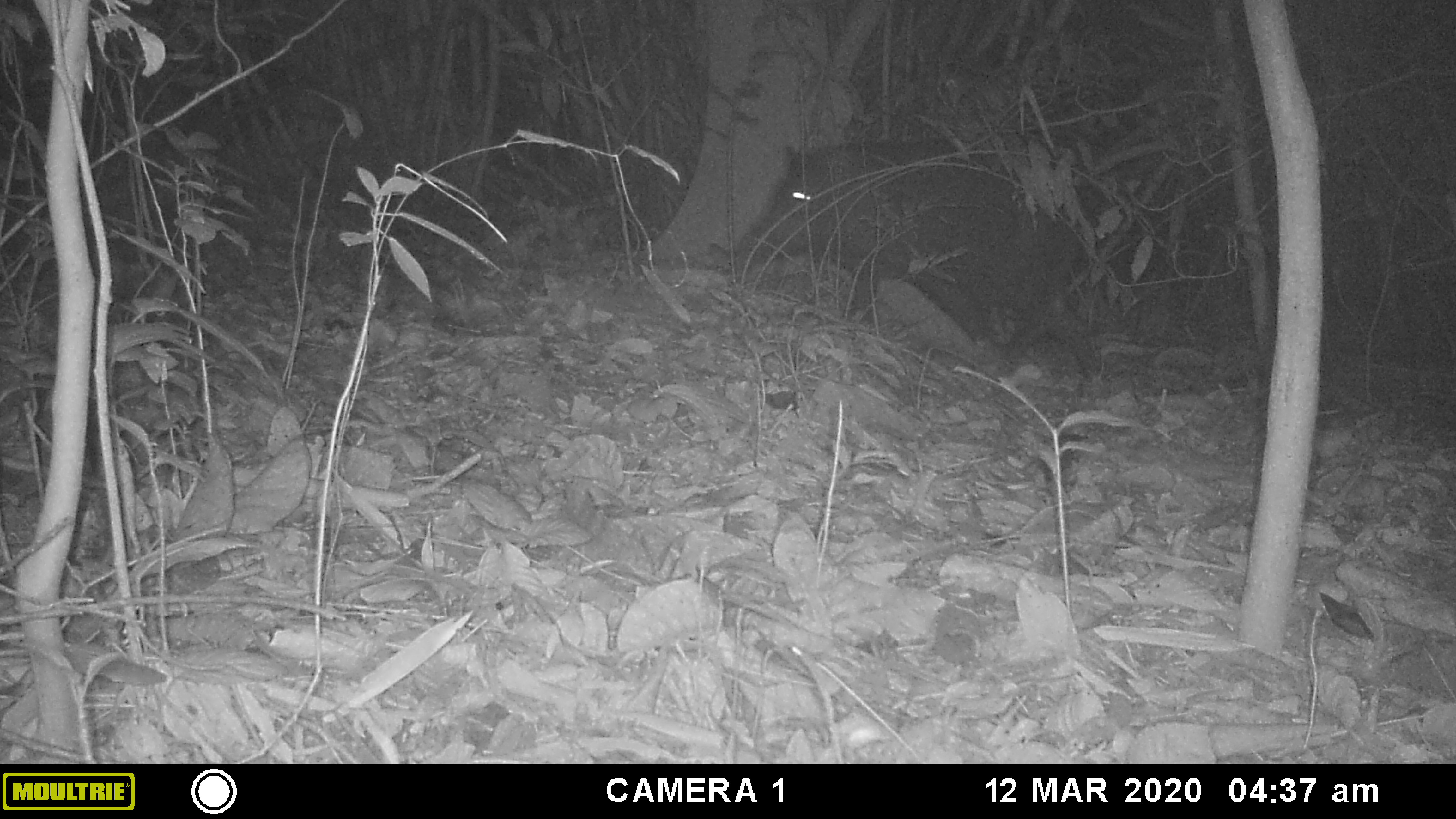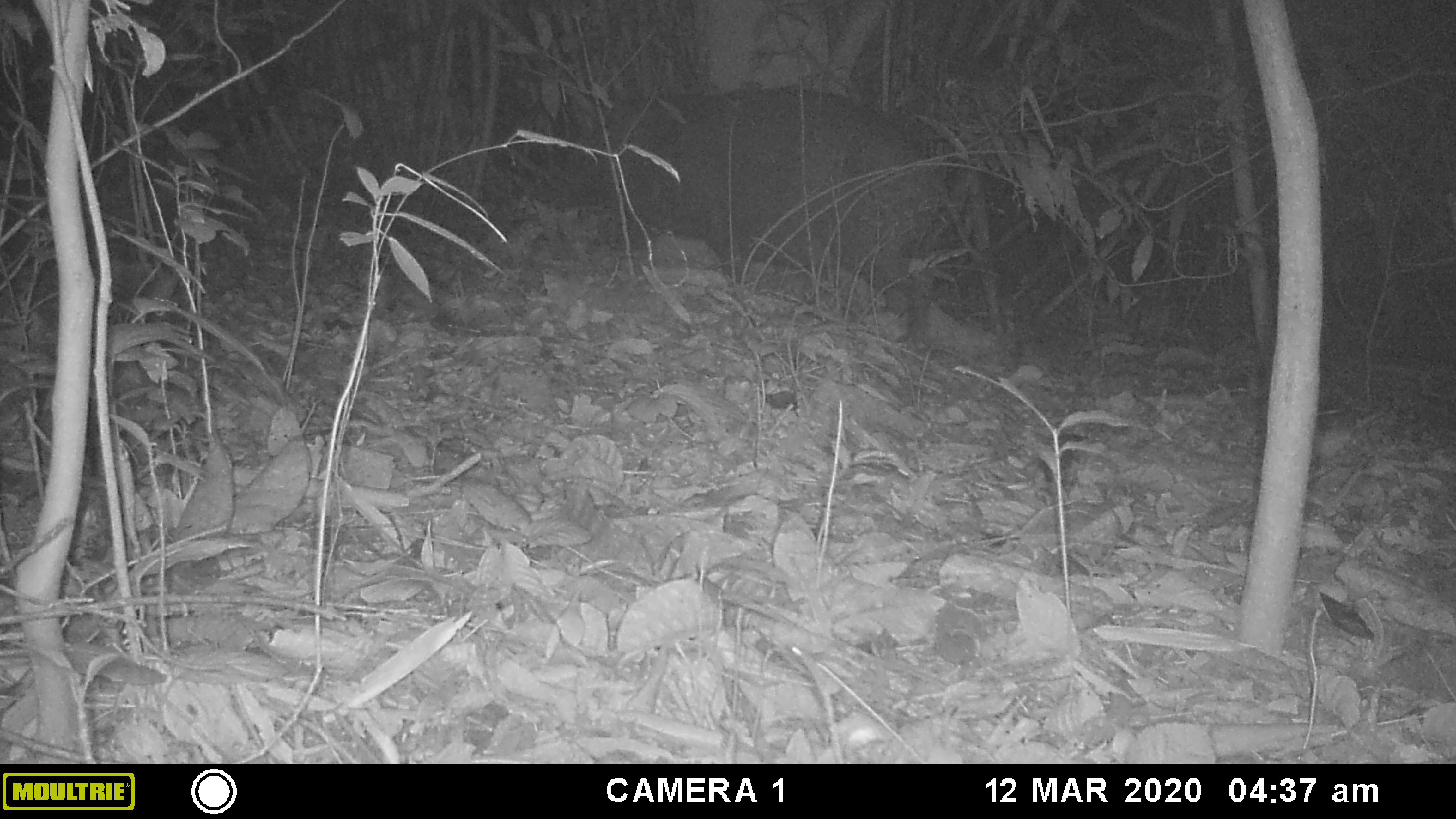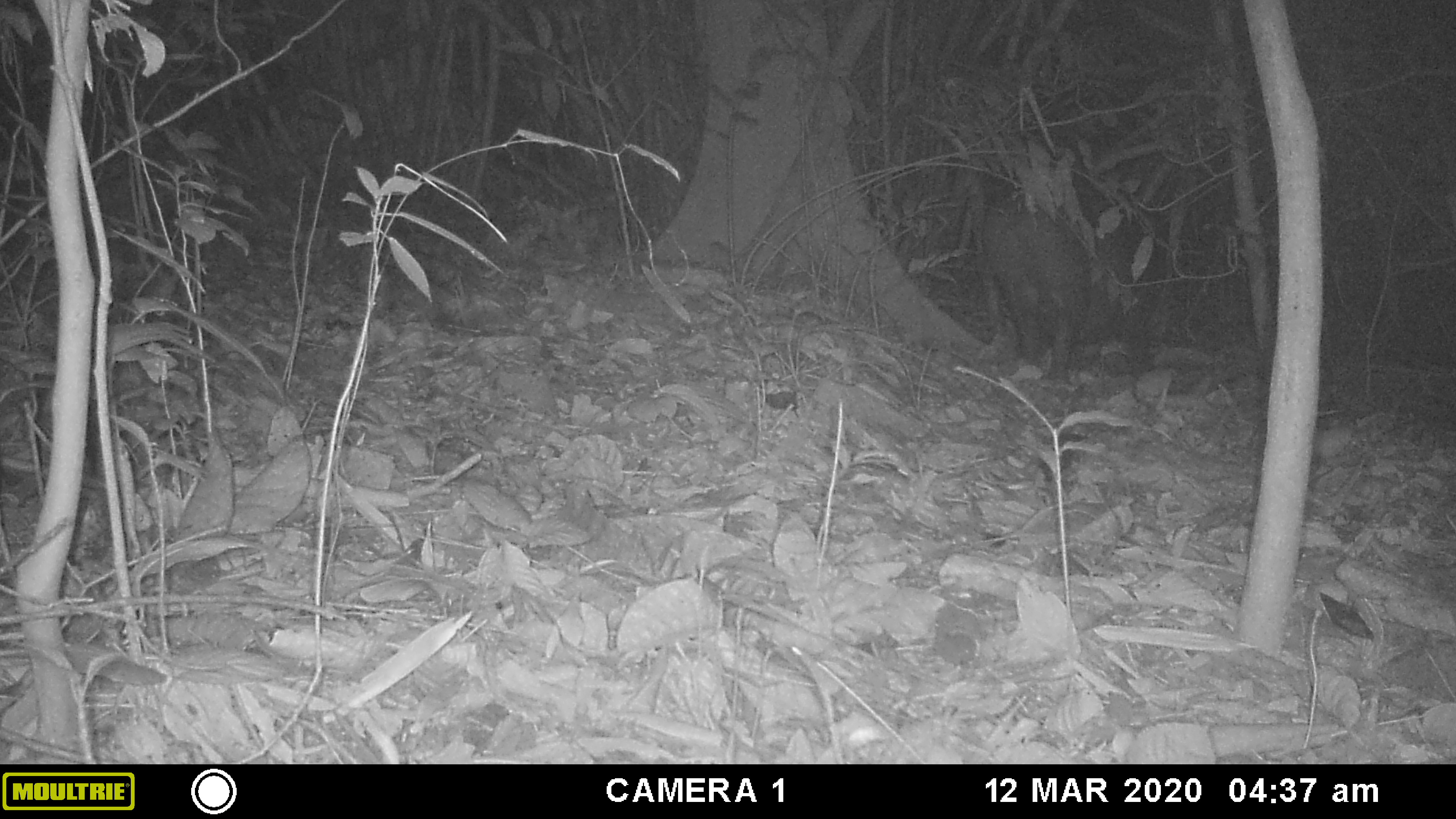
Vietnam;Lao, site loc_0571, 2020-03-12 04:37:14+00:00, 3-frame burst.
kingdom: Animalia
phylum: Chordata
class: Mammalia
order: Artiodactyla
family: Suidae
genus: Sus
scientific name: Sus scrofa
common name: eurasian wild pig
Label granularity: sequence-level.